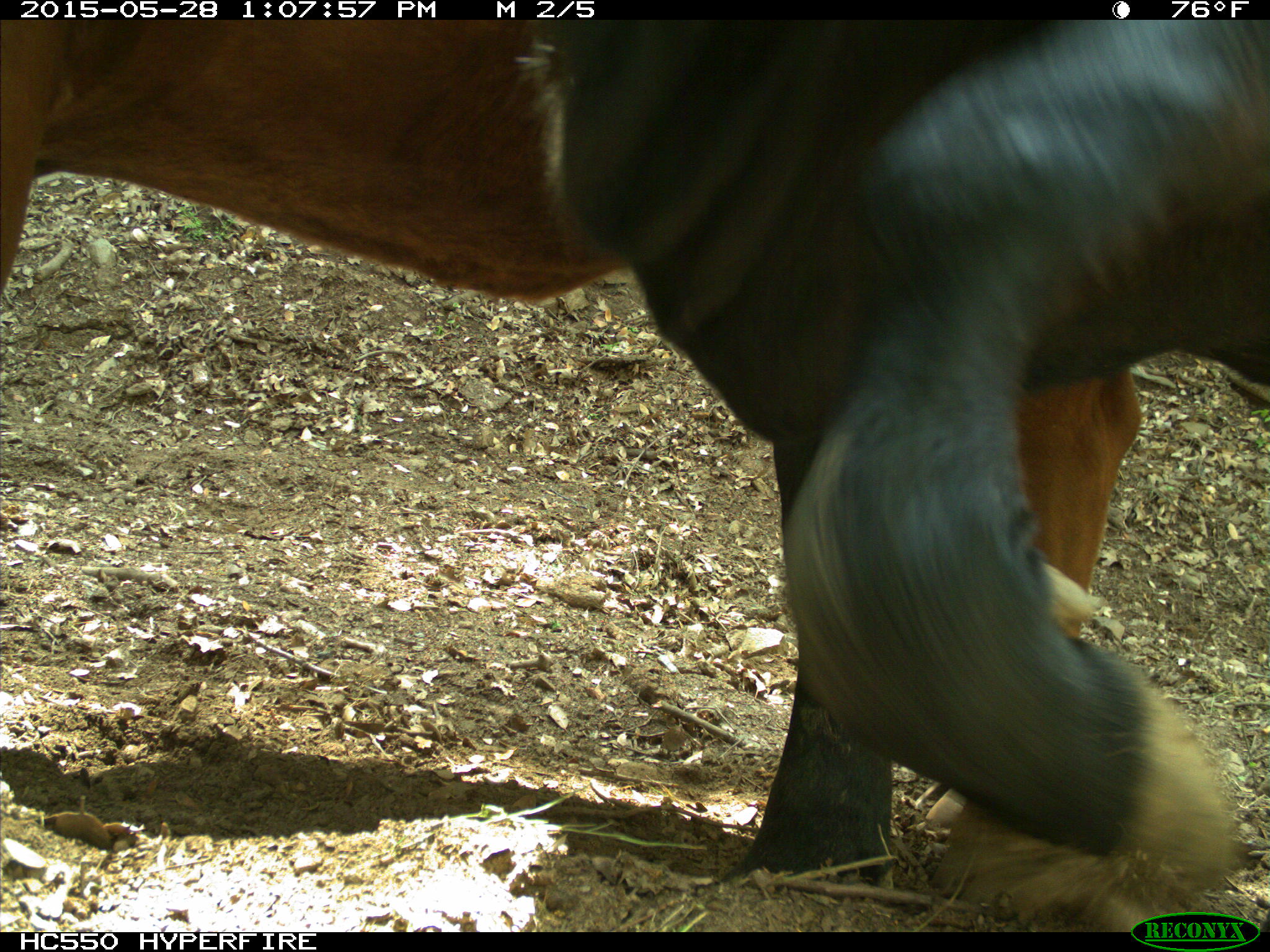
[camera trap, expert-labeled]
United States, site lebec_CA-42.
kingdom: Animalia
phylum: Chordata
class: Mammalia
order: Artiodactyla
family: Bovidae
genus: Bos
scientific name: Bos taurus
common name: domestic cow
Bos taurus (domestic cow).